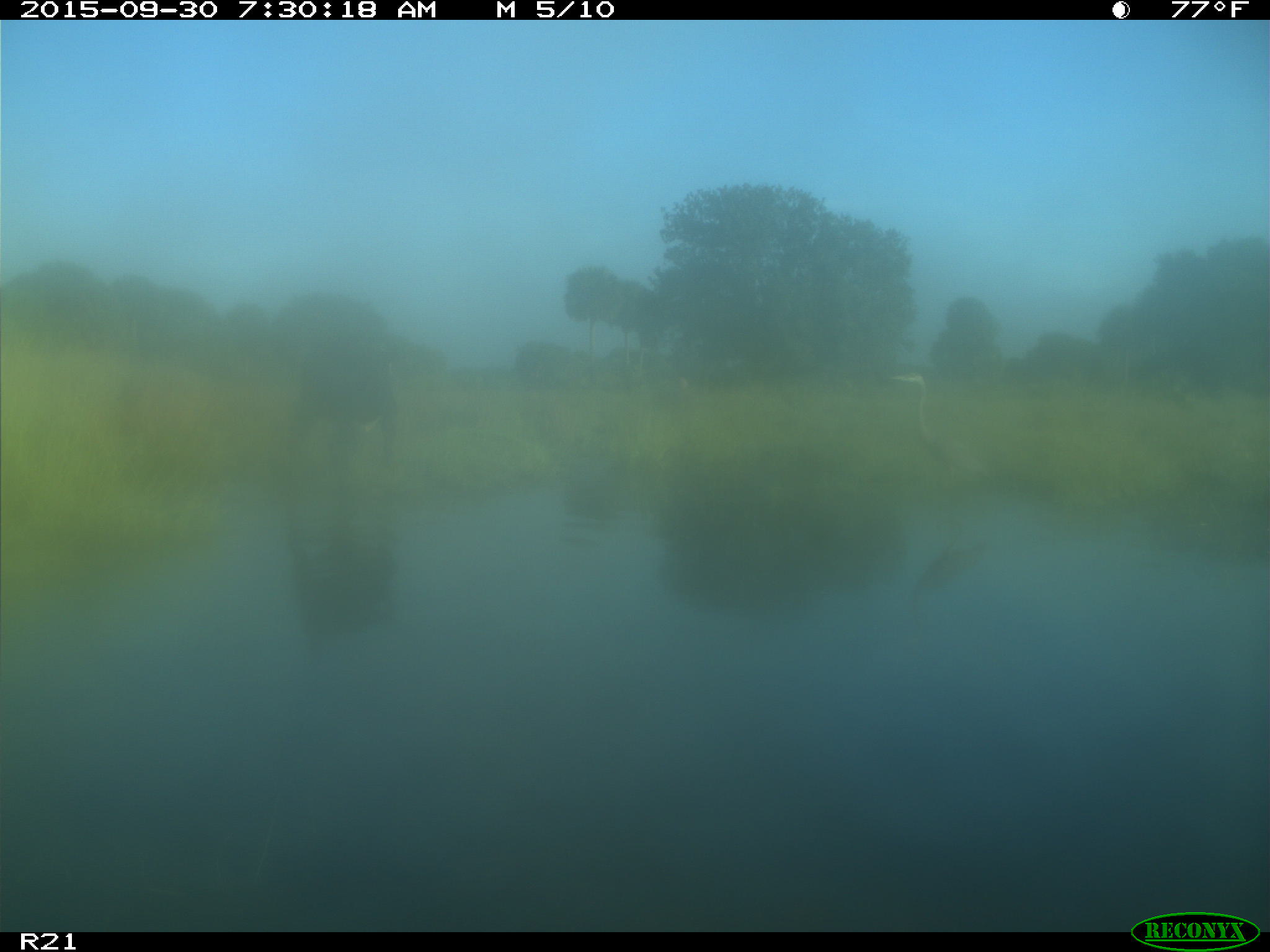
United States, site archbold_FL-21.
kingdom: Animalia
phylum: Chordata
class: Mammalia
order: Artiodactyla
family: Bovidae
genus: Bos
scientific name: Bos taurus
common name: domestic cow